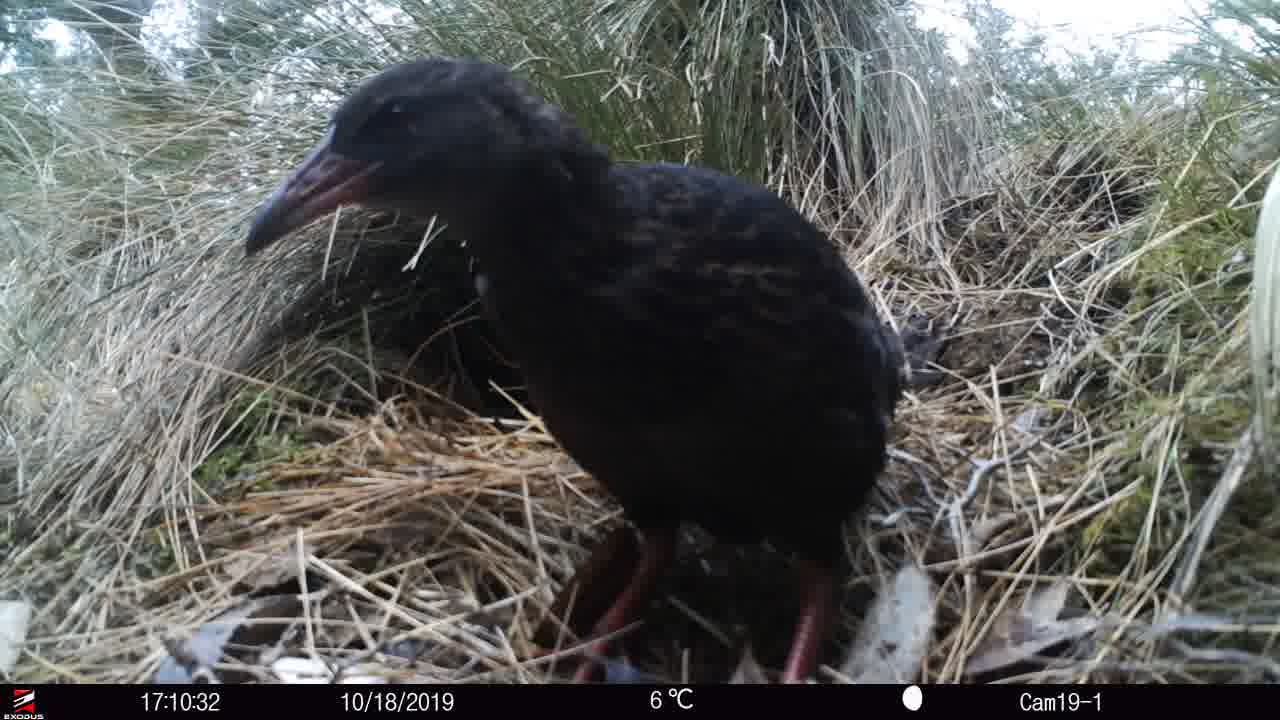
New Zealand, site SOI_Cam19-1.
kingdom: Animalia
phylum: Chordata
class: Aves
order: Gruiformes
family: Rallidae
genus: Gallirallus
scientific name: Gallirallus australis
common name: weka